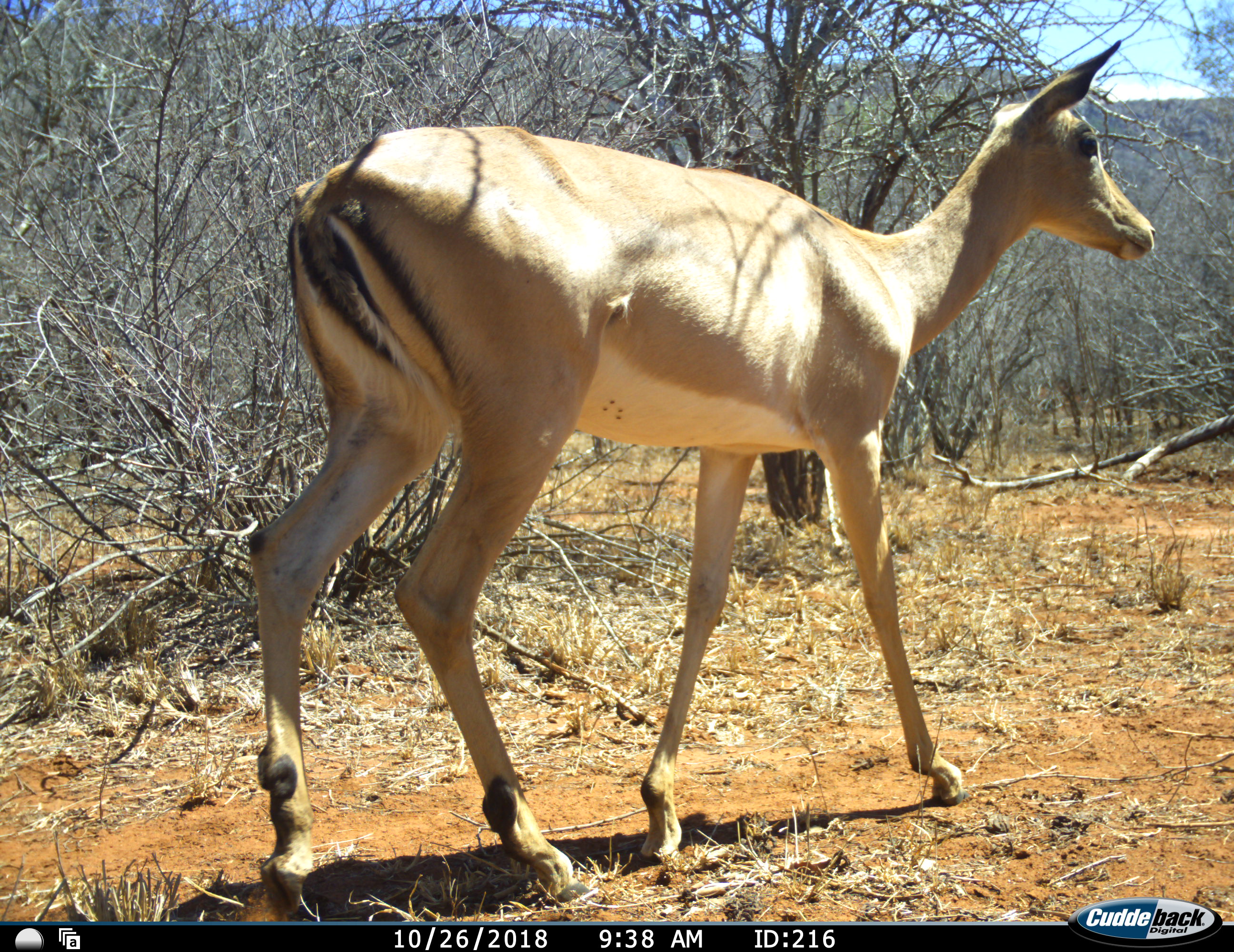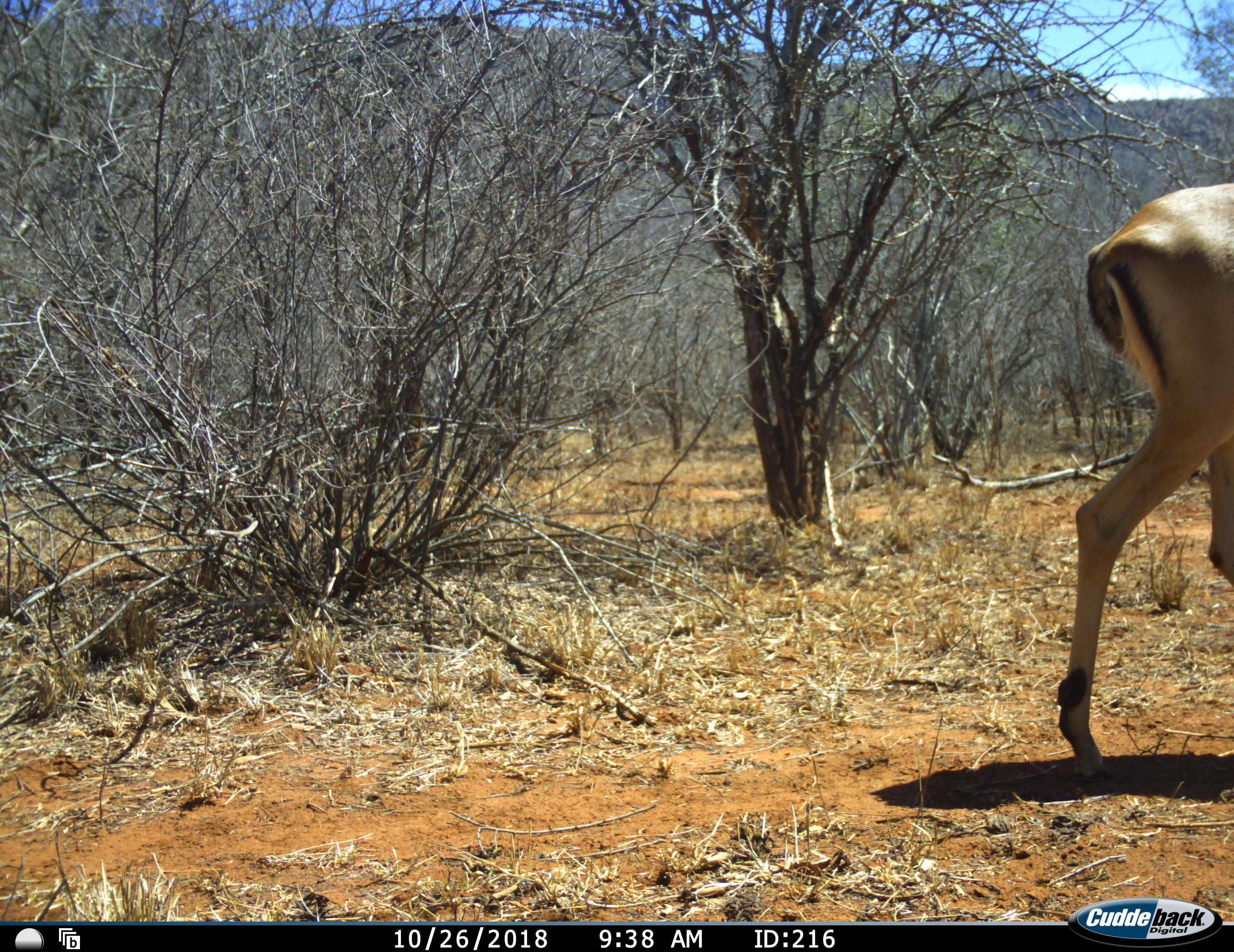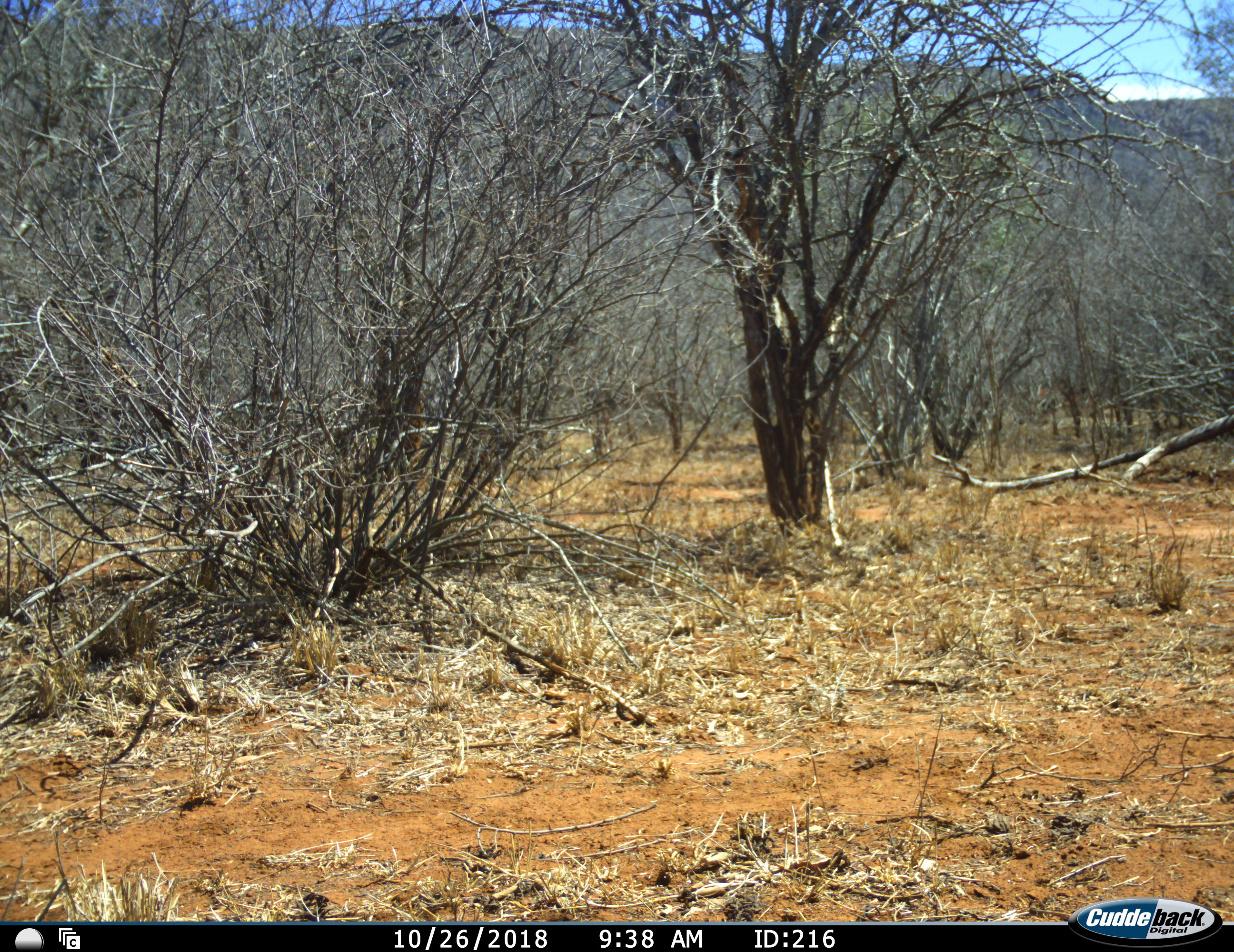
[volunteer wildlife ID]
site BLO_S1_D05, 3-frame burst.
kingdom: Animalia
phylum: Chordata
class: Mammalia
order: Artiodactyla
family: Bovidae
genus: Aepyceros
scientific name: Aepyceros melampus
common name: impala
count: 1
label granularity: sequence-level